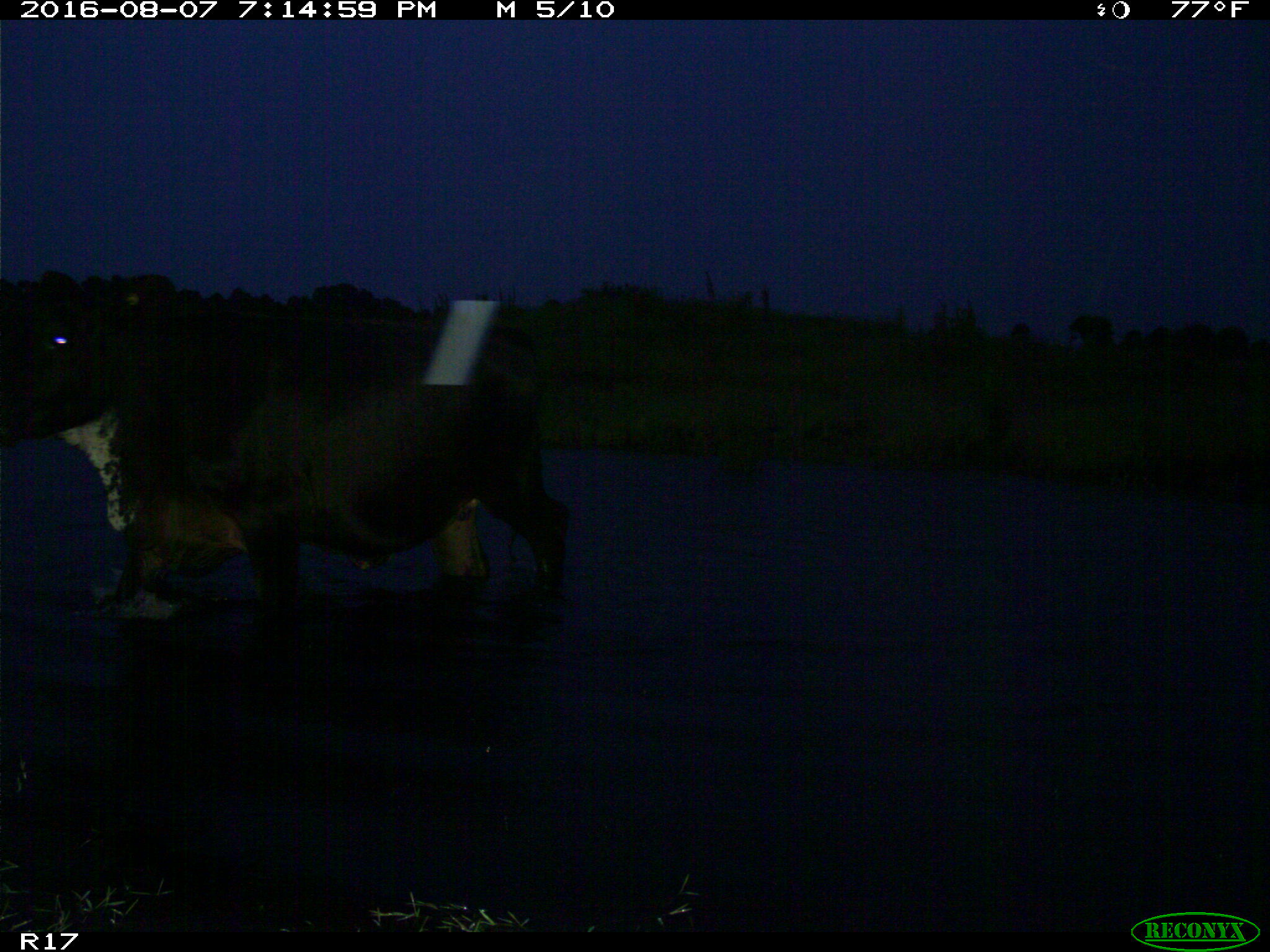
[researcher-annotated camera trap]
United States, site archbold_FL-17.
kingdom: Animalia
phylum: Chordata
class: Mammalia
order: Artiodactyla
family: Bovidae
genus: Bos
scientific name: Bos taurus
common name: domestic cow